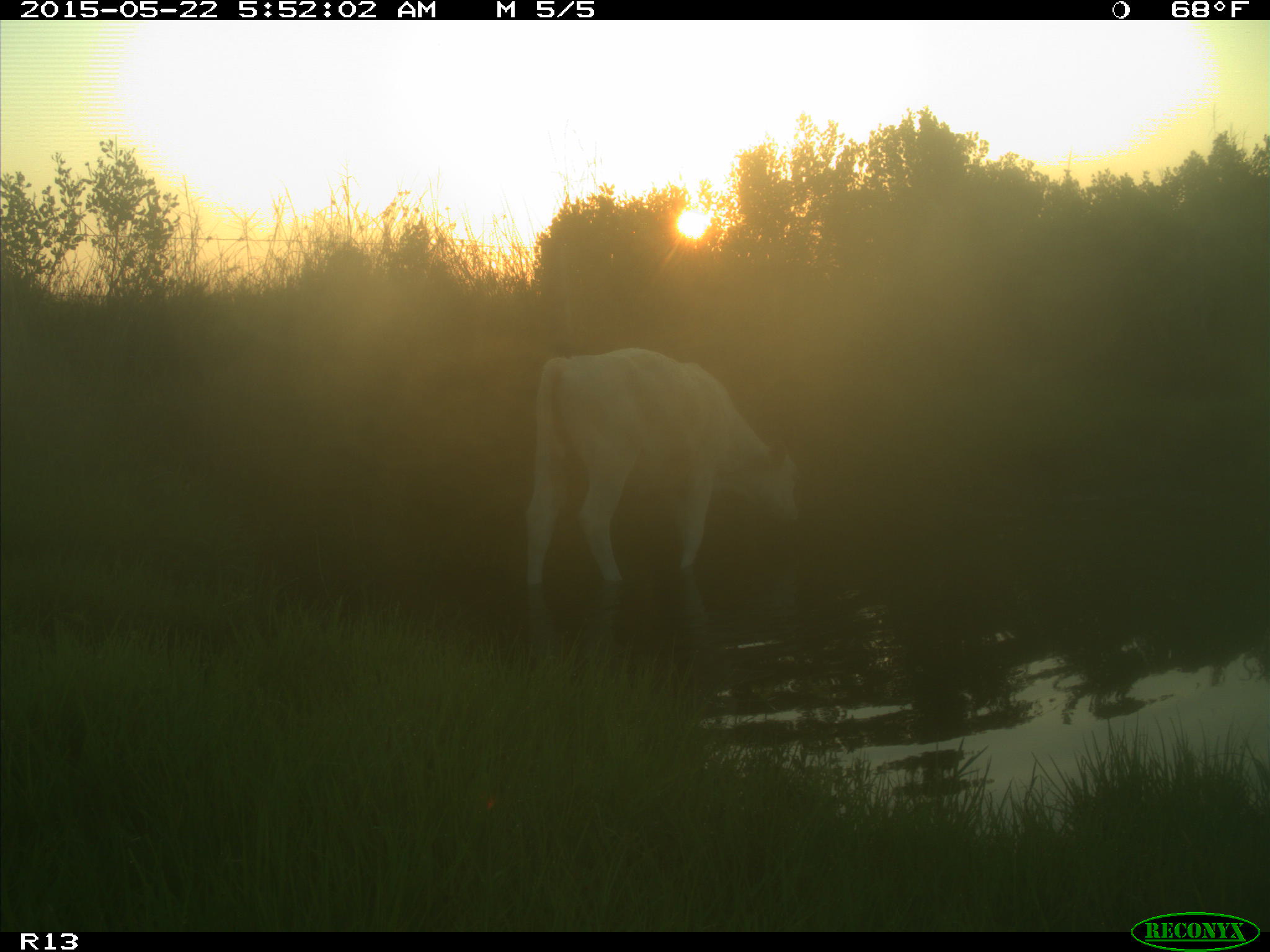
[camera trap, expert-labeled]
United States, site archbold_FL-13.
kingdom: Animalia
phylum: Chordata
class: Mammalia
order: Artiodactyla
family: Bovidae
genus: Bos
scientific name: Bos taurus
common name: domestic cow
Bos taurus (domestic cow).